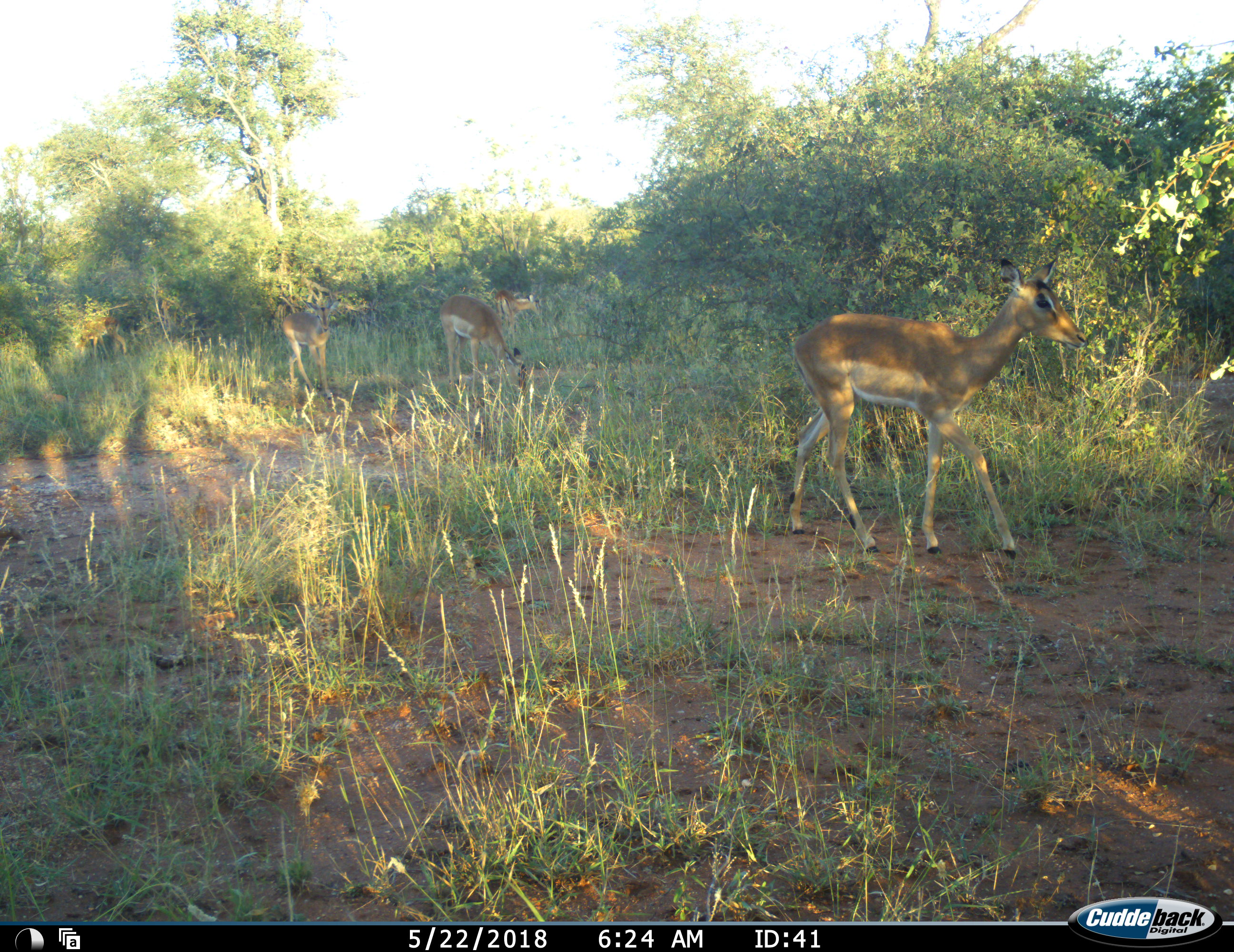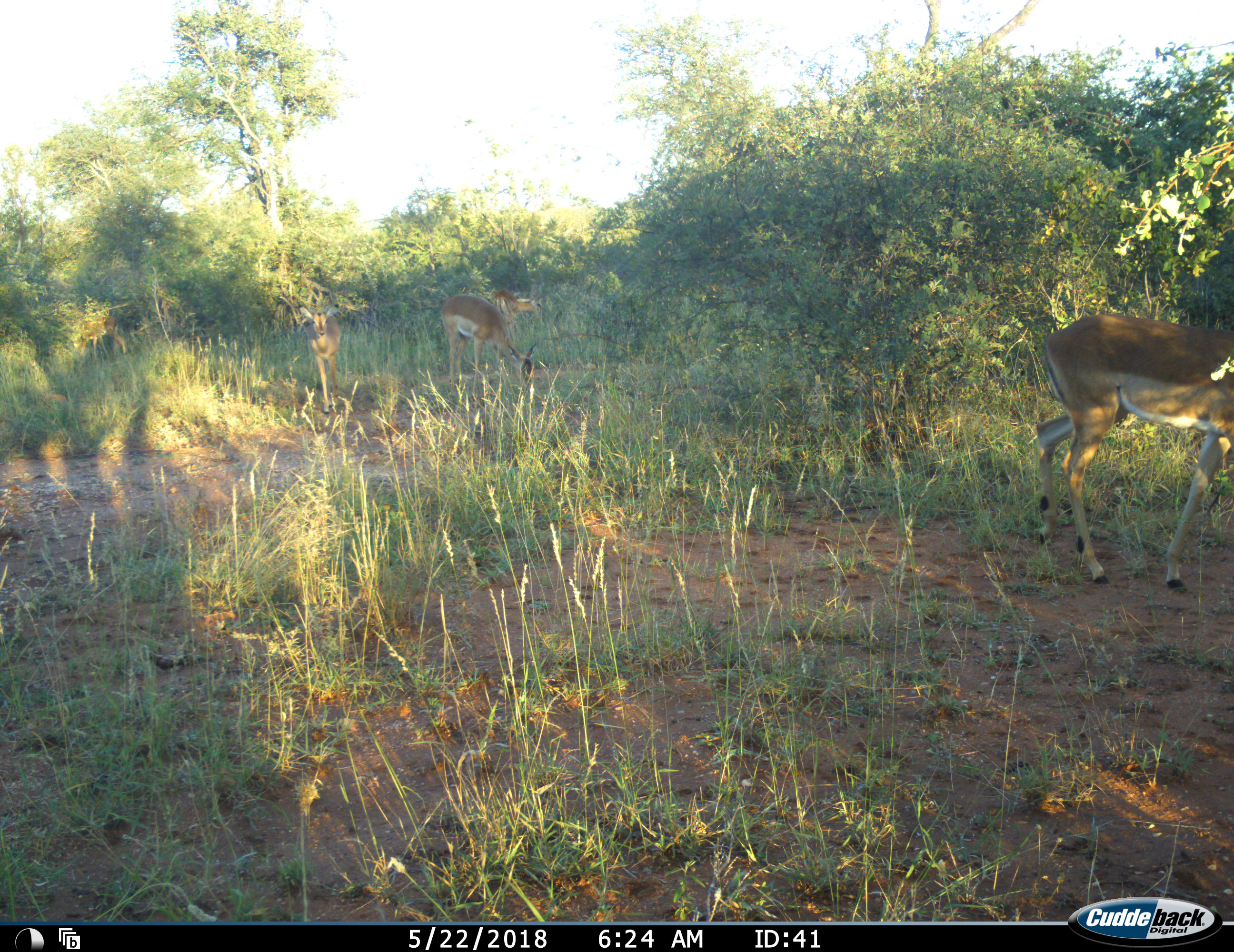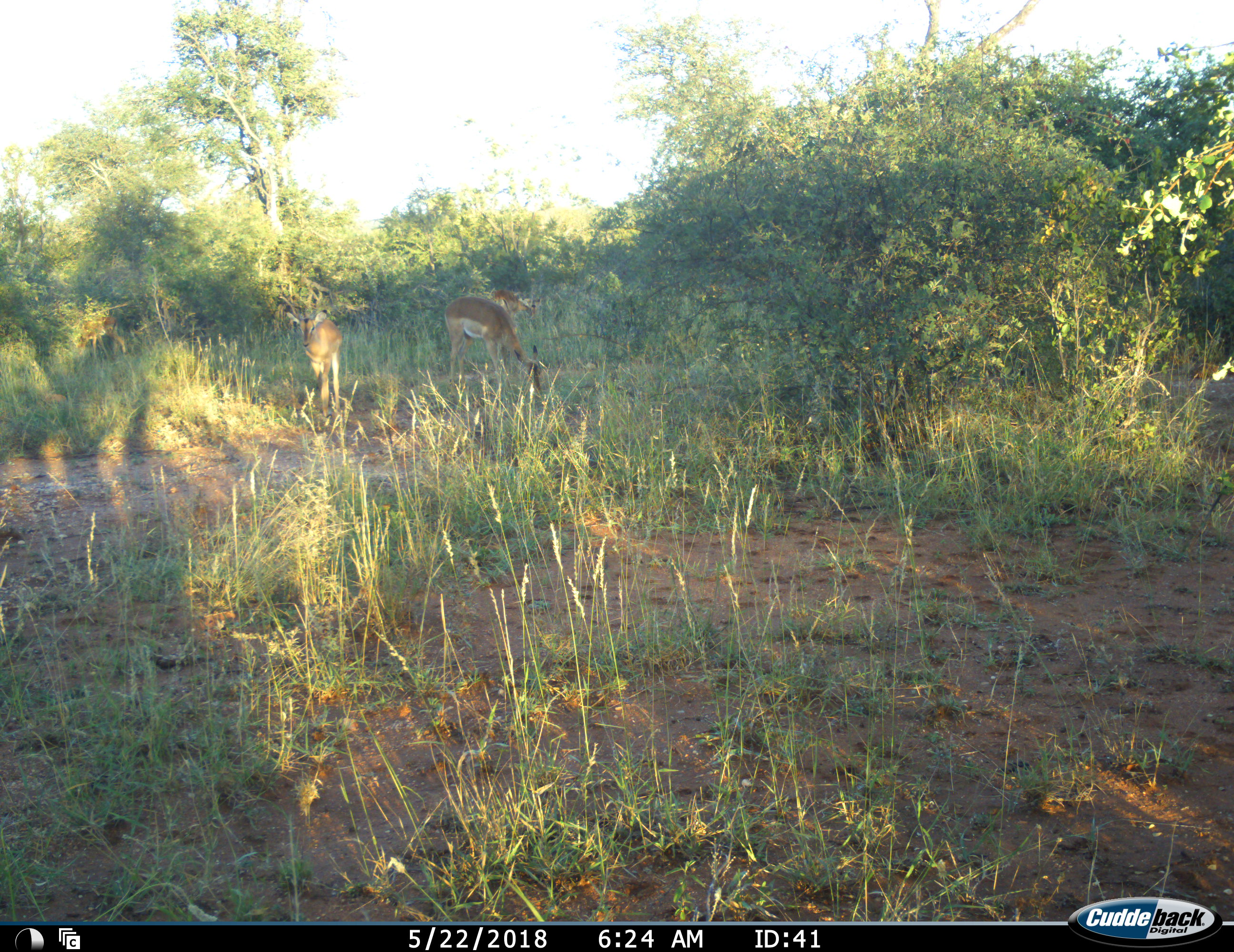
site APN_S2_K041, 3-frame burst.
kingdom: Animalia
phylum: Chordata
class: Mammalia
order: Artiodactyla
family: Bovidae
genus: Aepyceros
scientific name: Aepyceros melampus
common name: impala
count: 4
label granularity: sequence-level